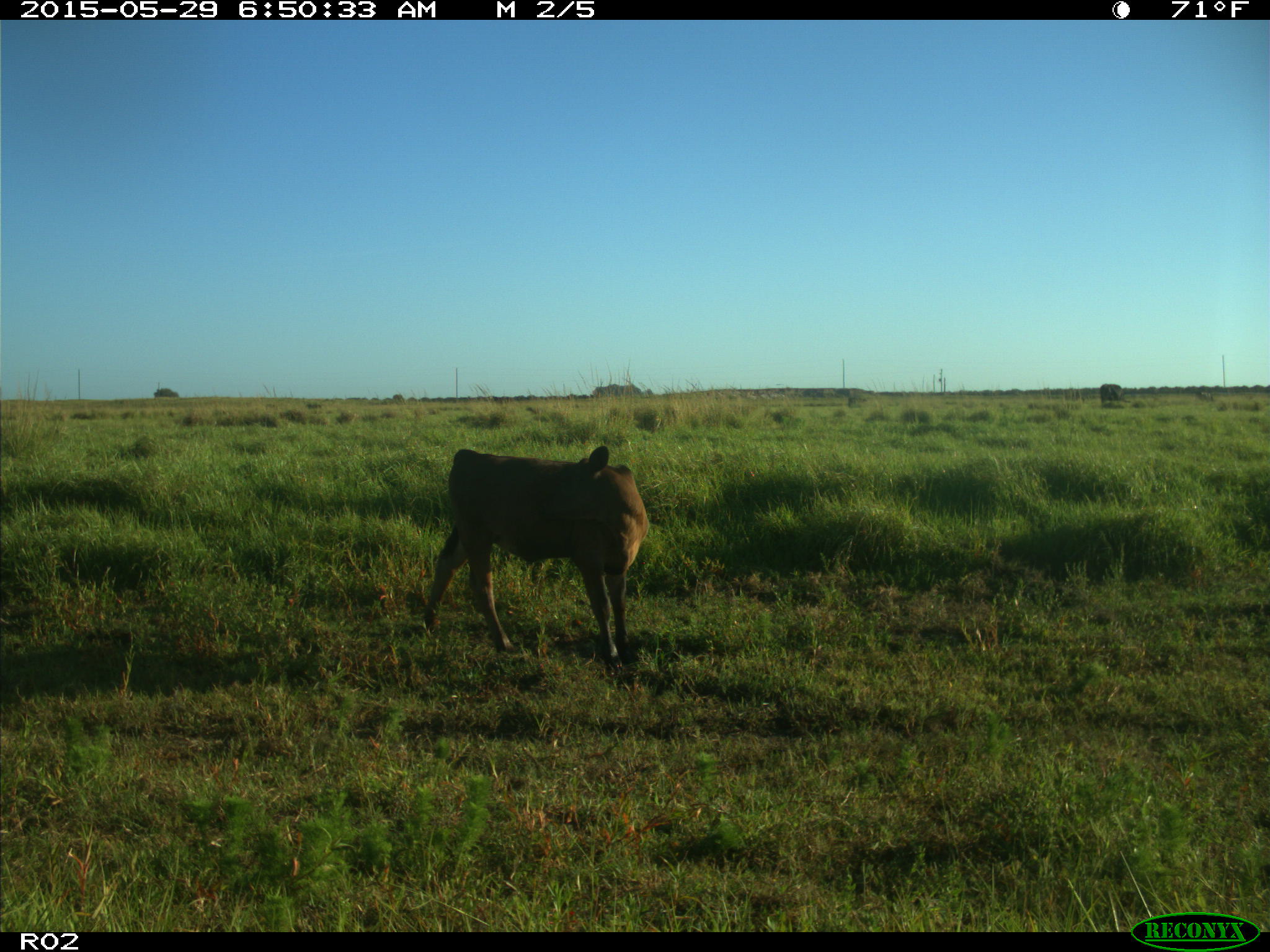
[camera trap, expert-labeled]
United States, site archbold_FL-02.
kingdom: Animalia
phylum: Chordata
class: Mammalia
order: Artiodactyla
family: Bovidae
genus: Bos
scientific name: Bos taurus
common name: domestic cow